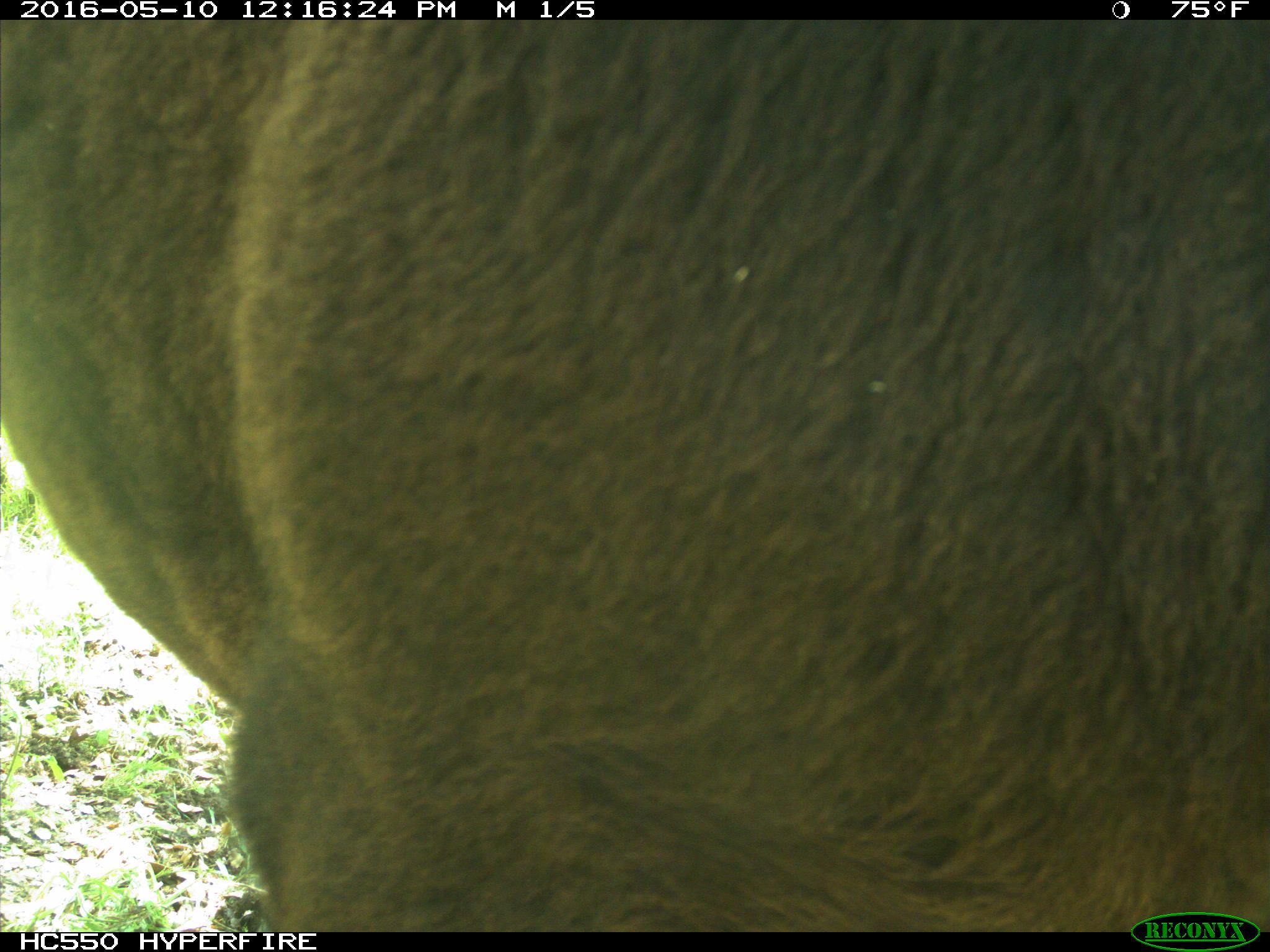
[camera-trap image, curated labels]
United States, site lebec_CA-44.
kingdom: Animalia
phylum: Chordata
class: Mammalia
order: Artiodactyla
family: Bovidae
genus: Bos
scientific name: Bos taurus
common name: domestic cow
Bos taurus (domestic cow).